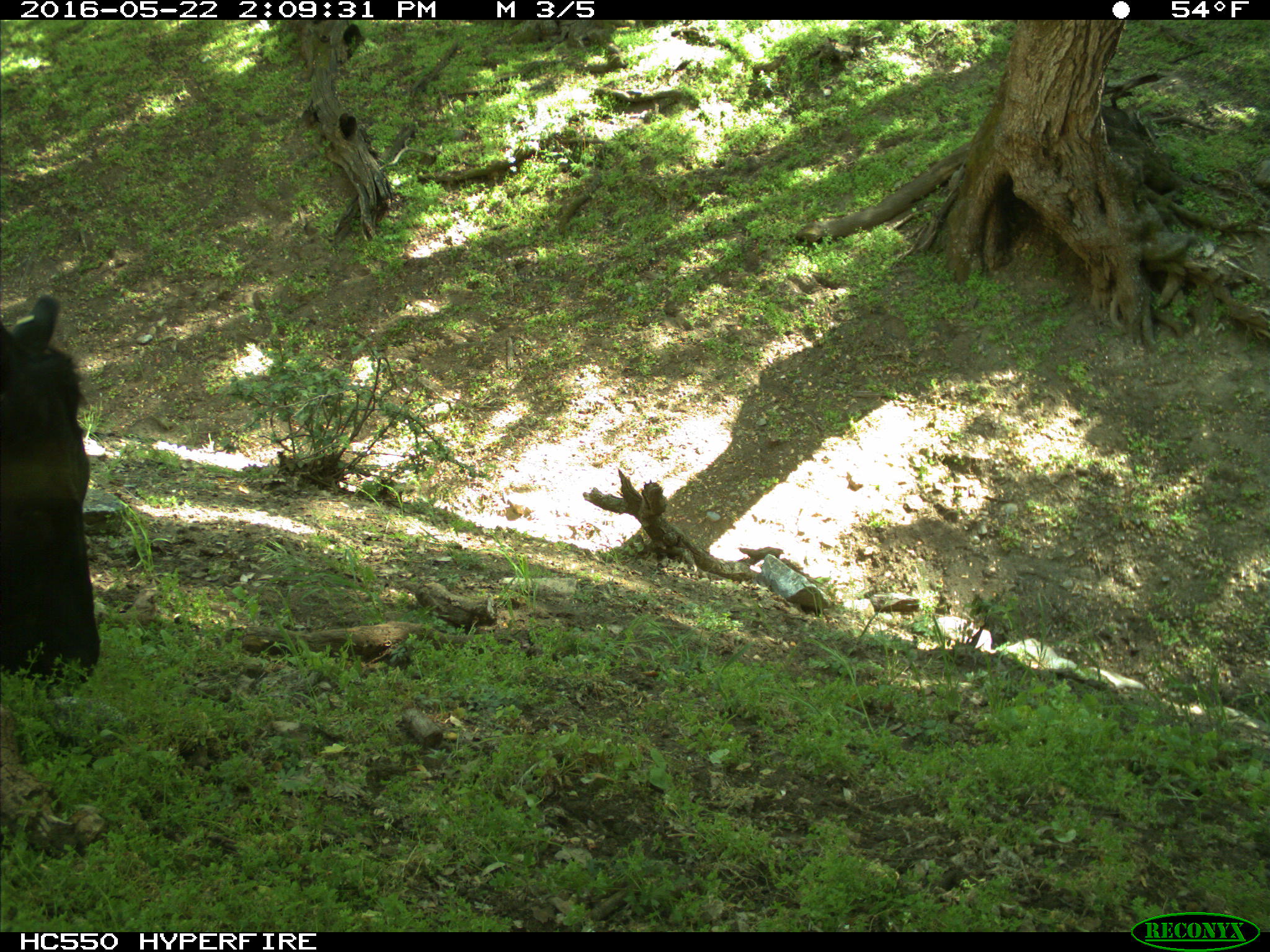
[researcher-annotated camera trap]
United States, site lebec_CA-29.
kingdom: Animalia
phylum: Chordata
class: Mammalia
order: Artiodactyla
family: Bovidae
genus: Bos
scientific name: Bos taurus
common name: domestic cow